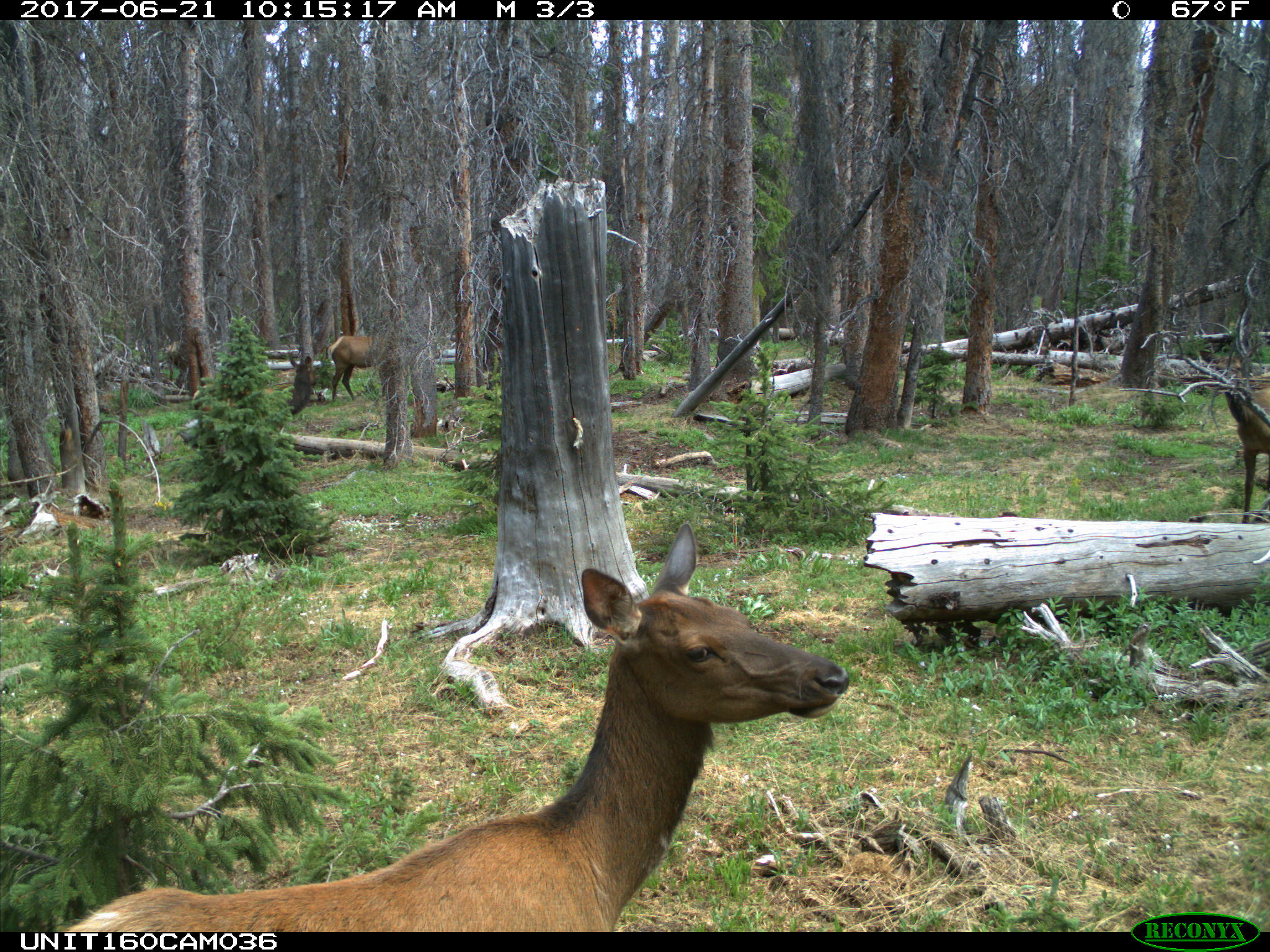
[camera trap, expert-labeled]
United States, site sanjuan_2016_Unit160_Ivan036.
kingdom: Animalia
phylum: Chordata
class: Mammalia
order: Artiodactyla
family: Cervidae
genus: Cervus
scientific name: Cervus elaphus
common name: red deer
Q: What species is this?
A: Cervus elaphus (red deer).